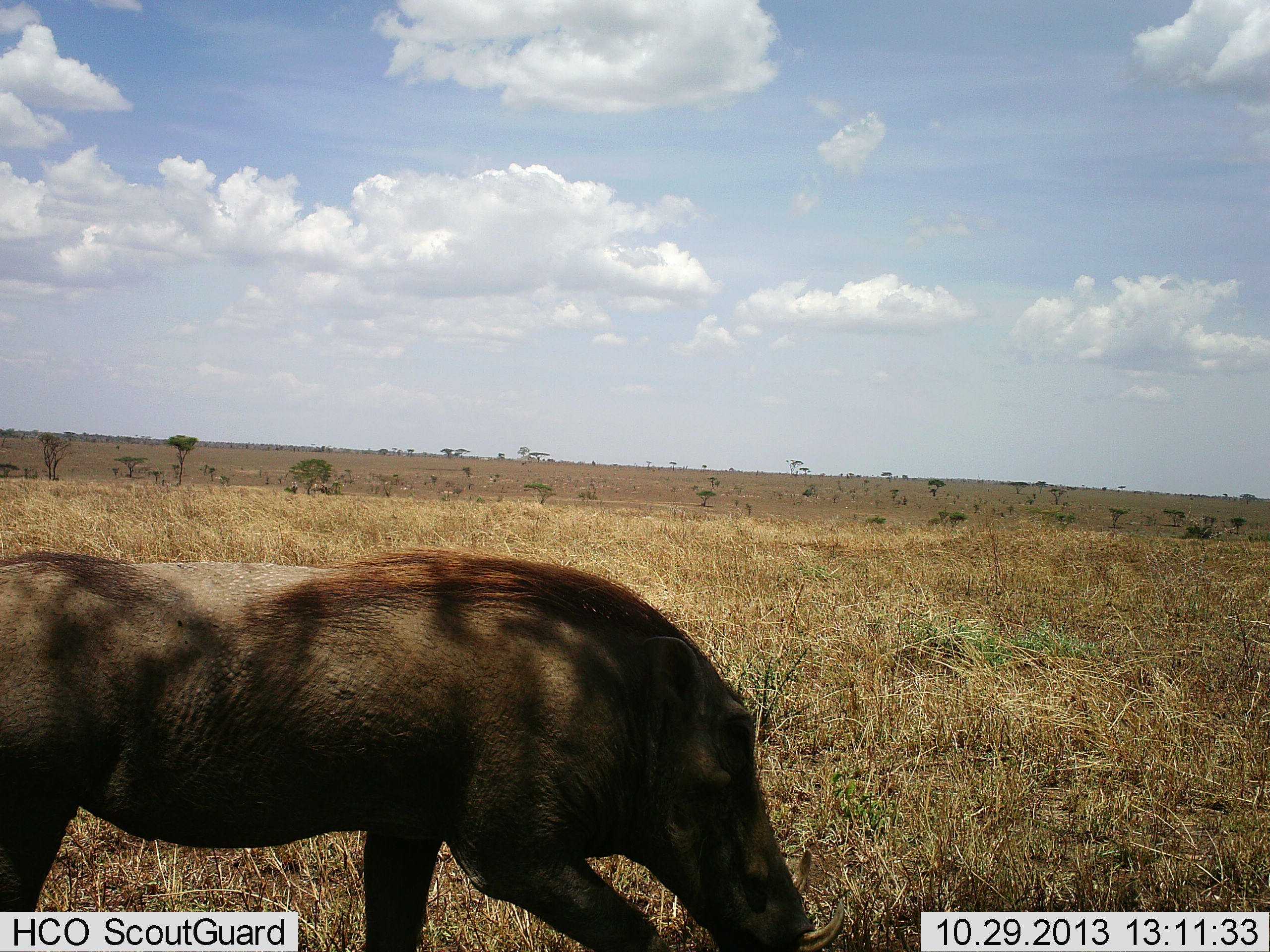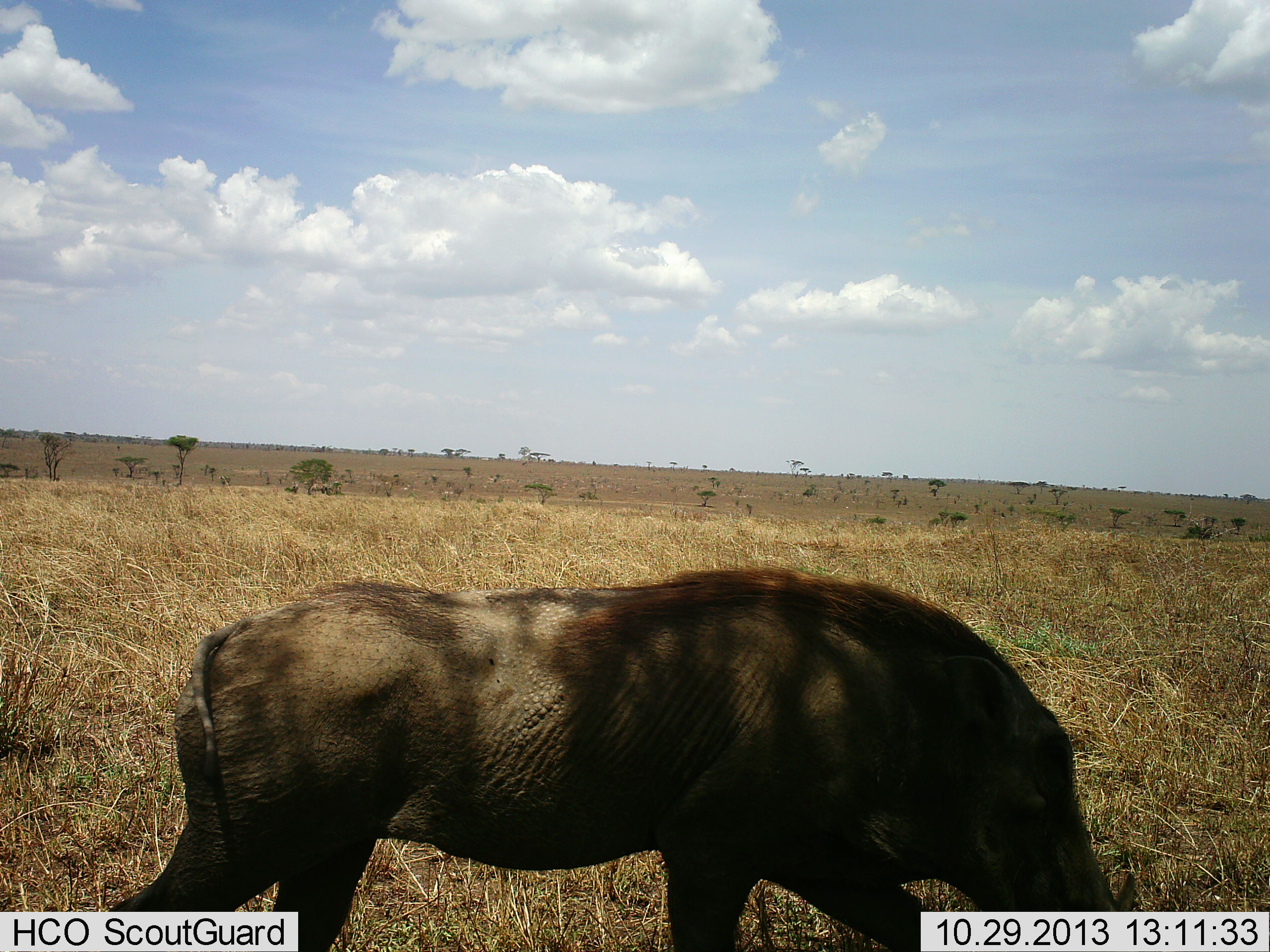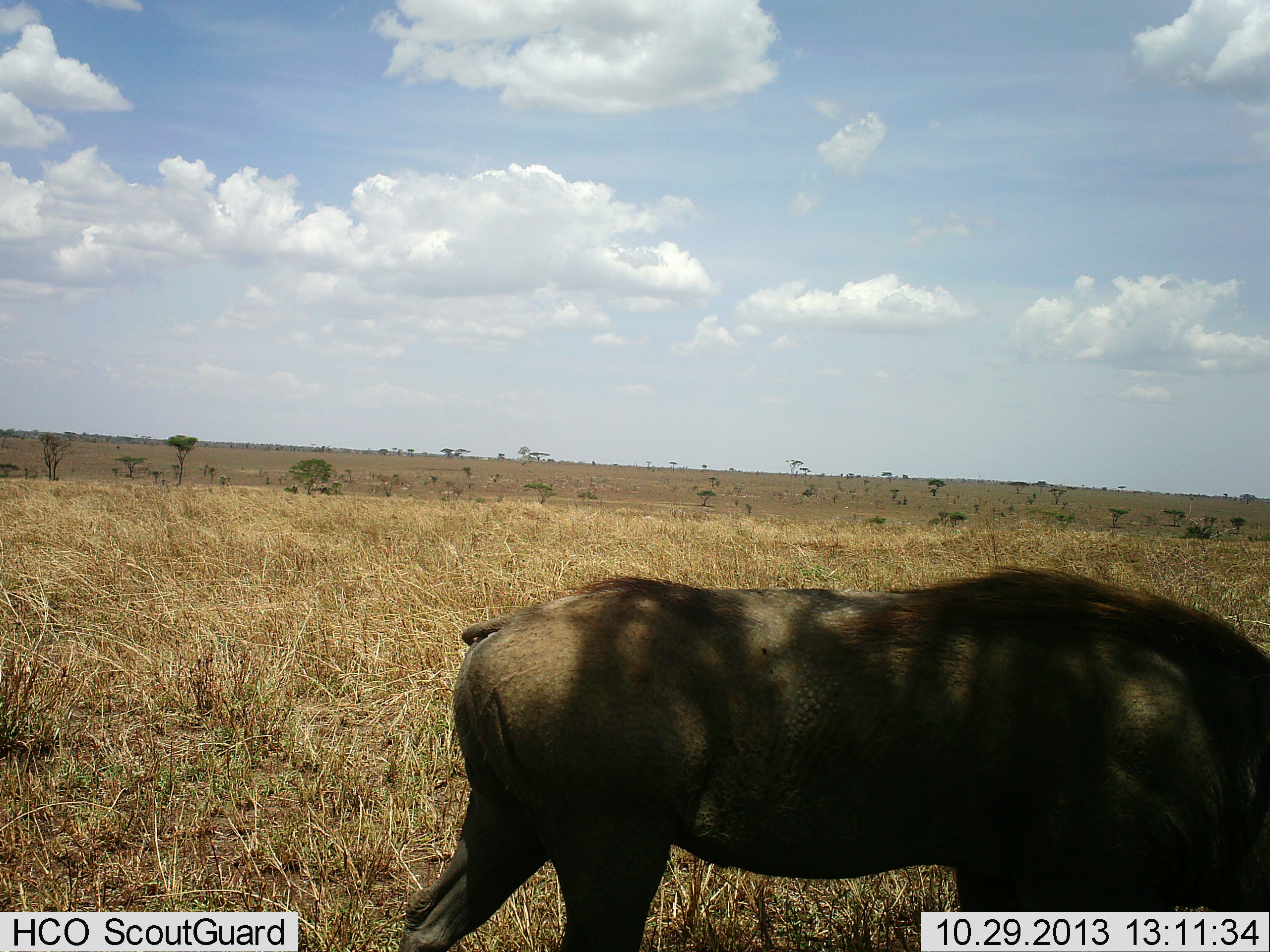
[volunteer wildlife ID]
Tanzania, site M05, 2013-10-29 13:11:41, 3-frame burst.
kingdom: Animalia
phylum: Chordata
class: Mammalia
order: Artiodactyla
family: Suidae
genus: Phacochoerus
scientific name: Phacochoerus africanus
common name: warthog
Warthog (Phacochoerus africanus), count 1. Behavior (volunteer vote fractions): standing 0%, resting 0%, moving 100%, interacting 0%. Young present (vote fraction): 0%. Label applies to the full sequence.